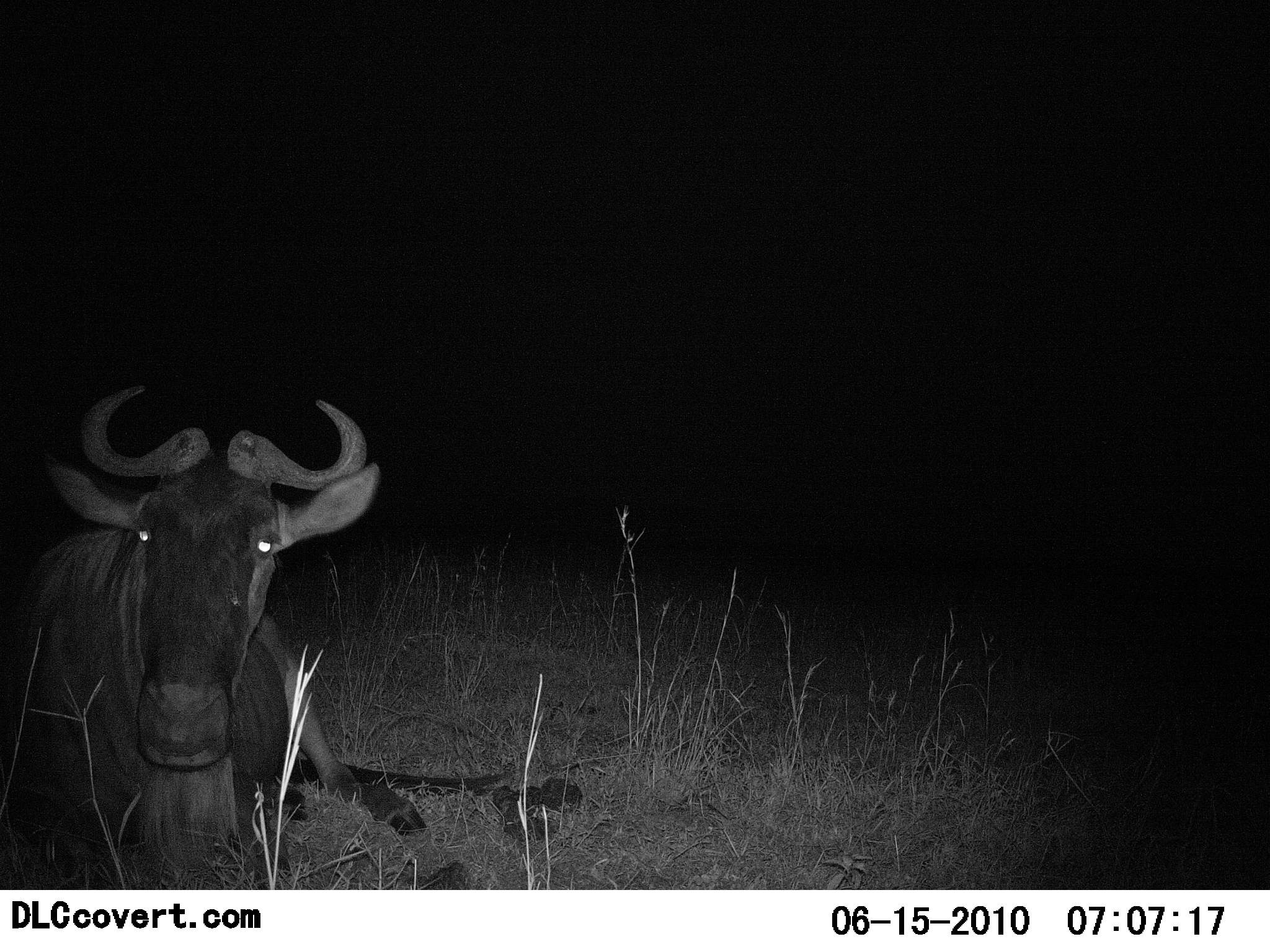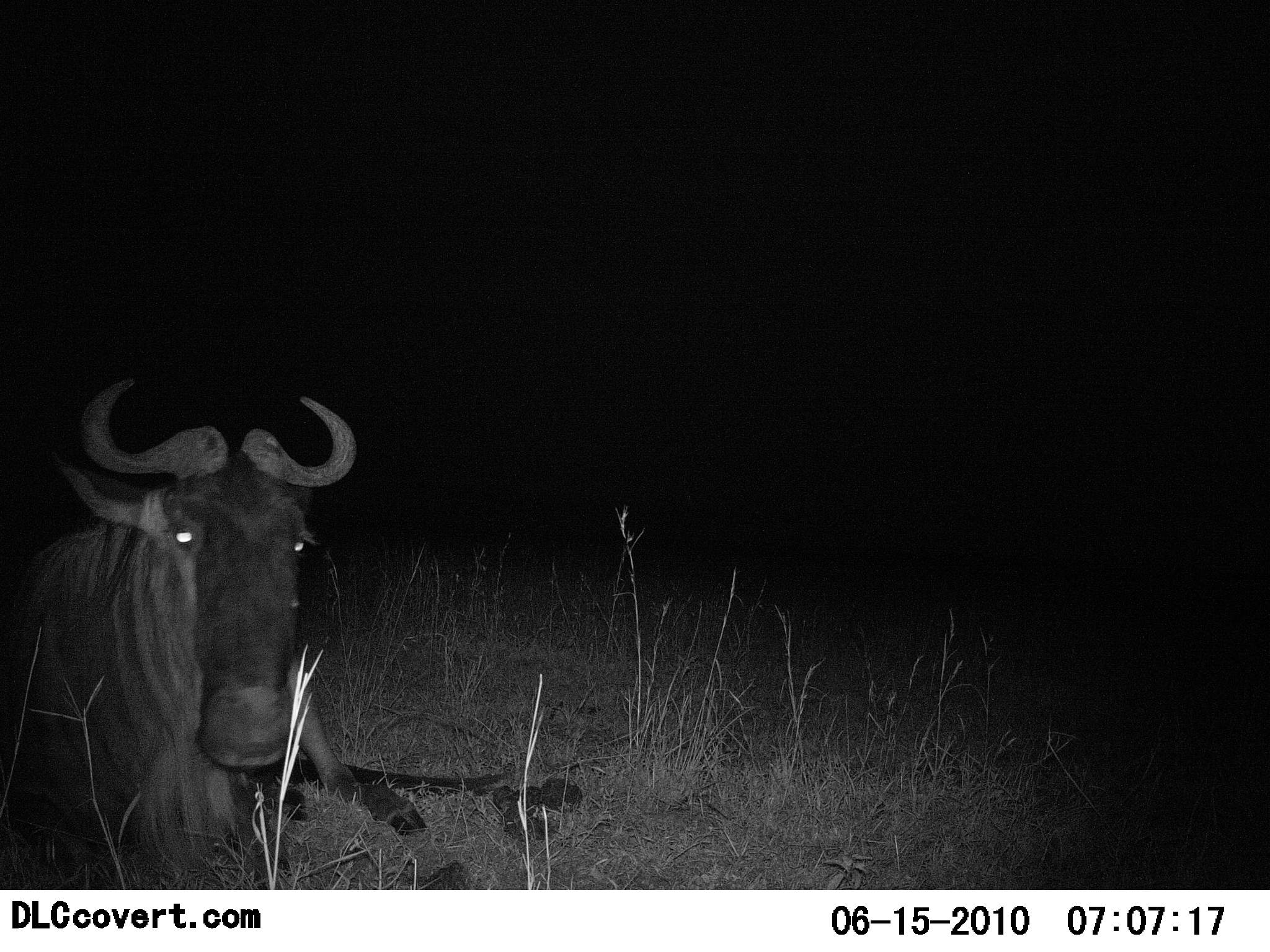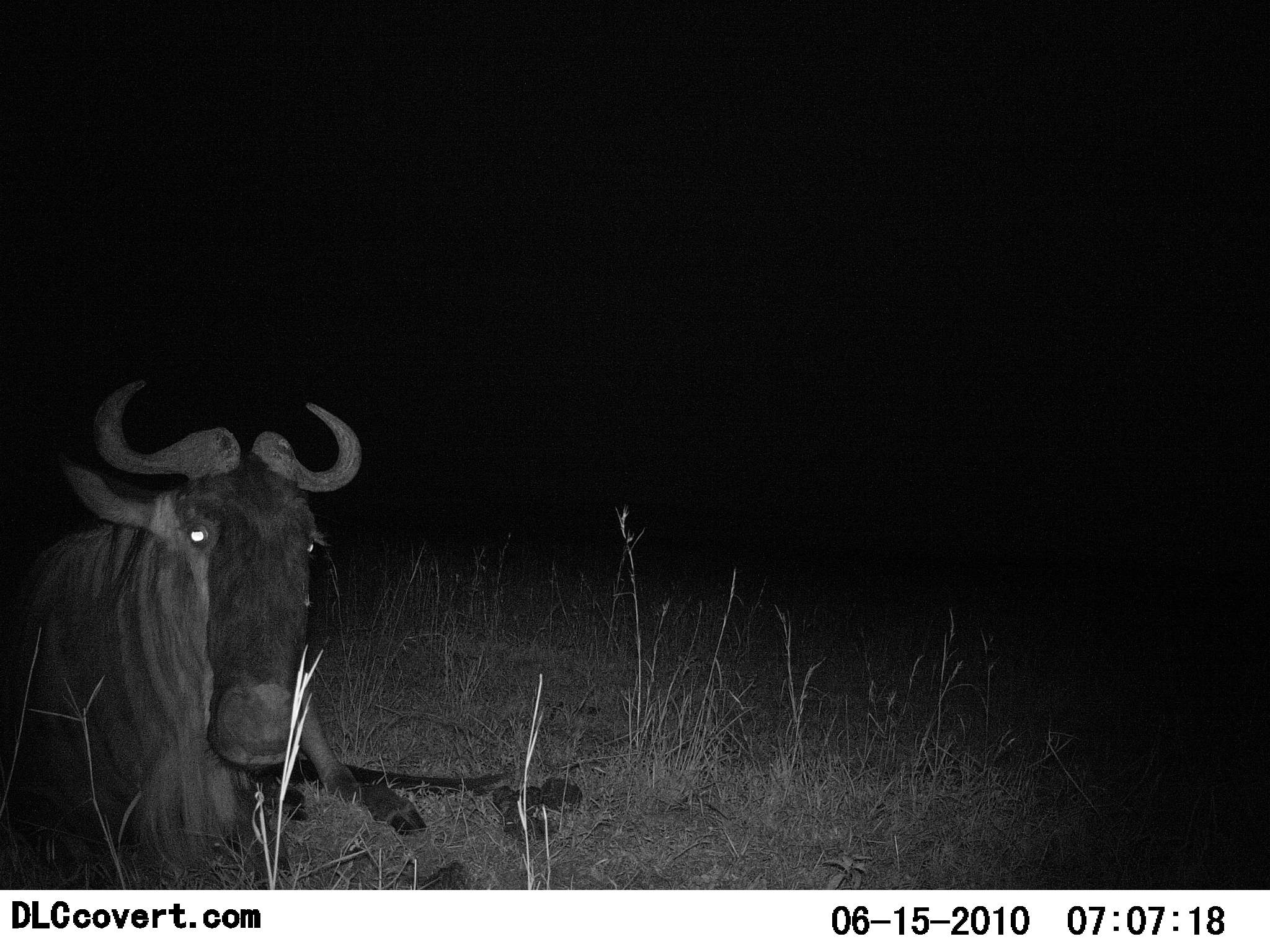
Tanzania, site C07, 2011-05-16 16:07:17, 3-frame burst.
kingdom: Animalia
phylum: Chordata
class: Mammalia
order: Artiodactyla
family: Bovidae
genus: Connochaetes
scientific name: Connochaetes taurinus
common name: blue wildebeest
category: wildebeest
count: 1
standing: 20%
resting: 70%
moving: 10%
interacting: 0%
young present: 0%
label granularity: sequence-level